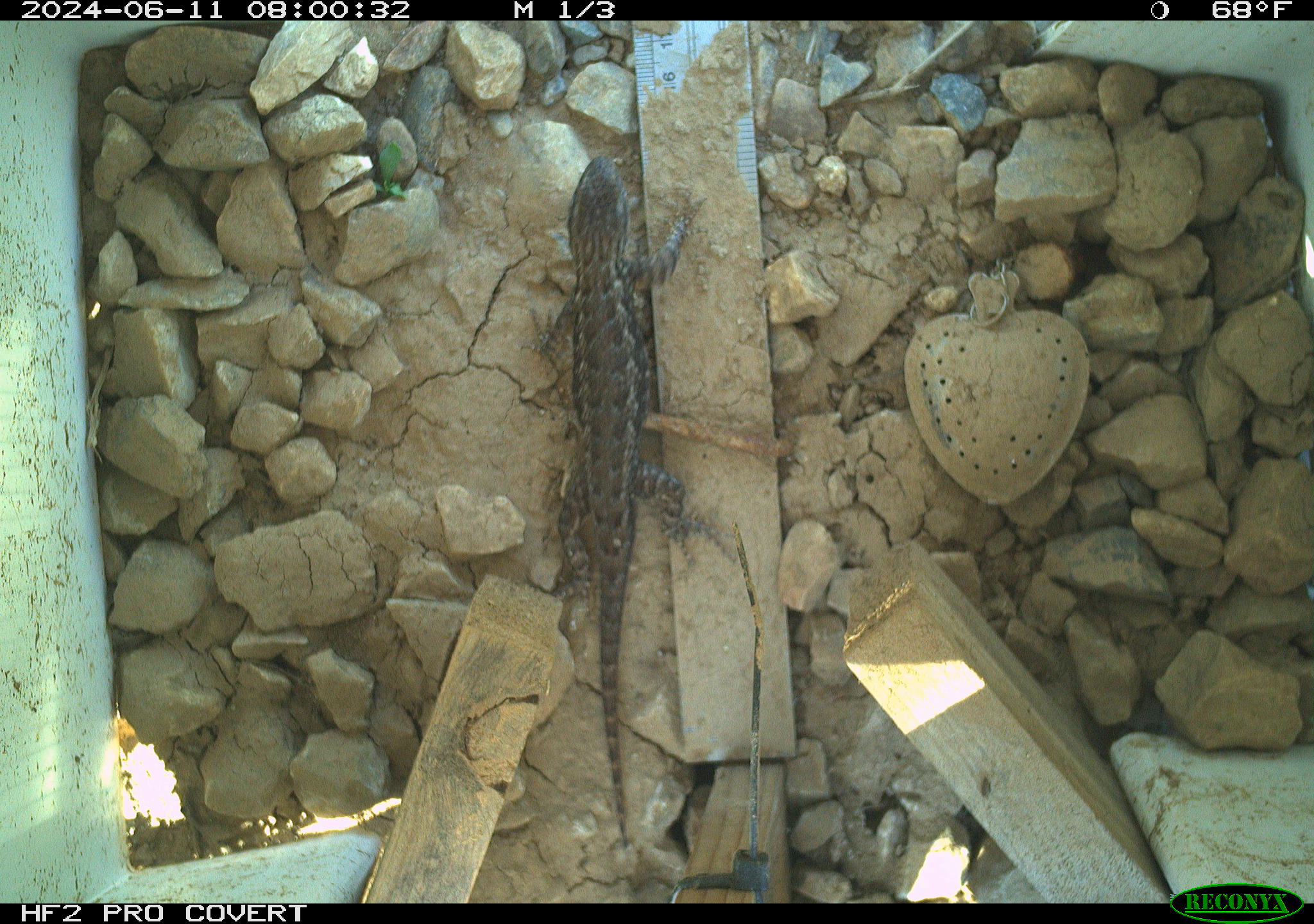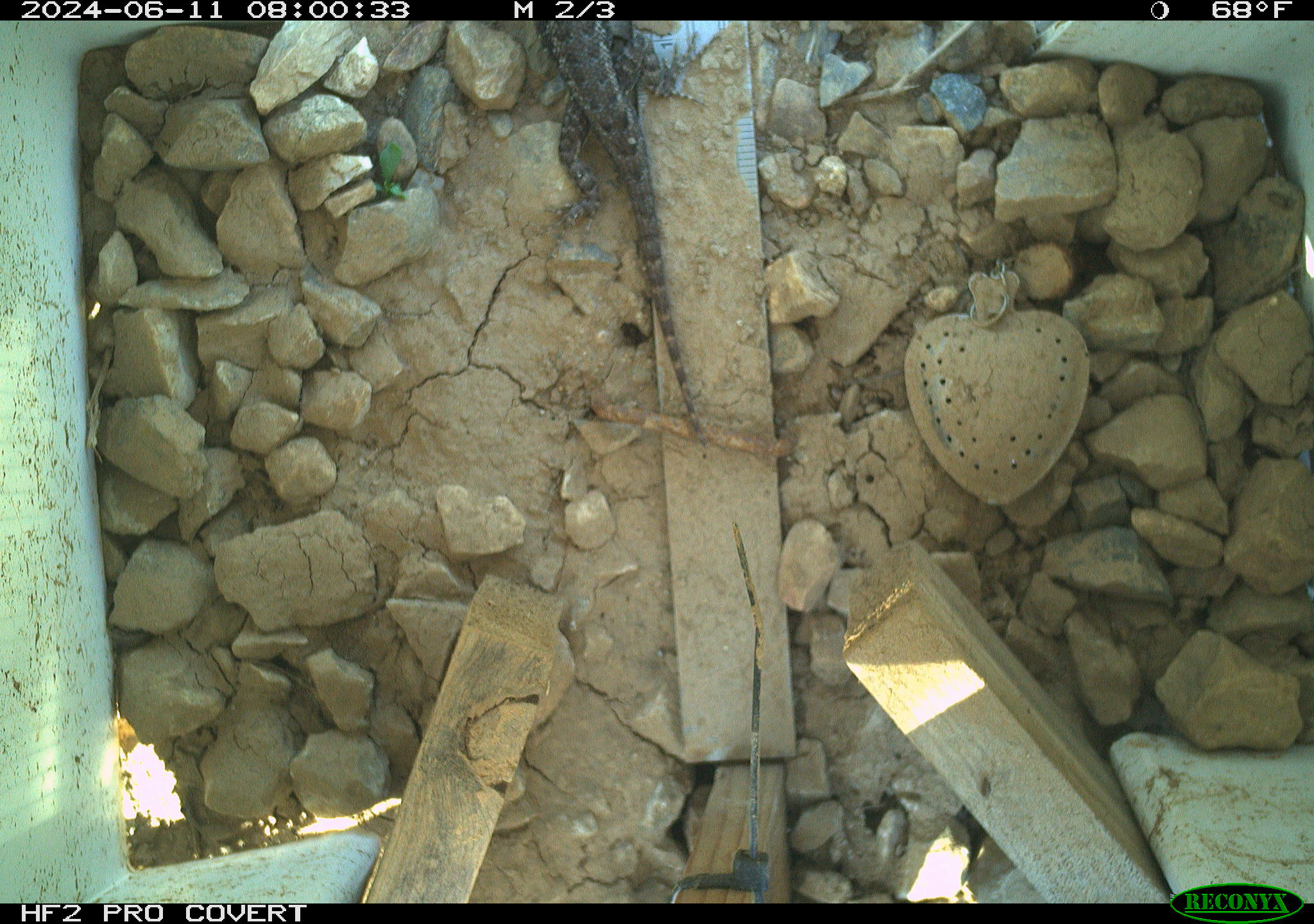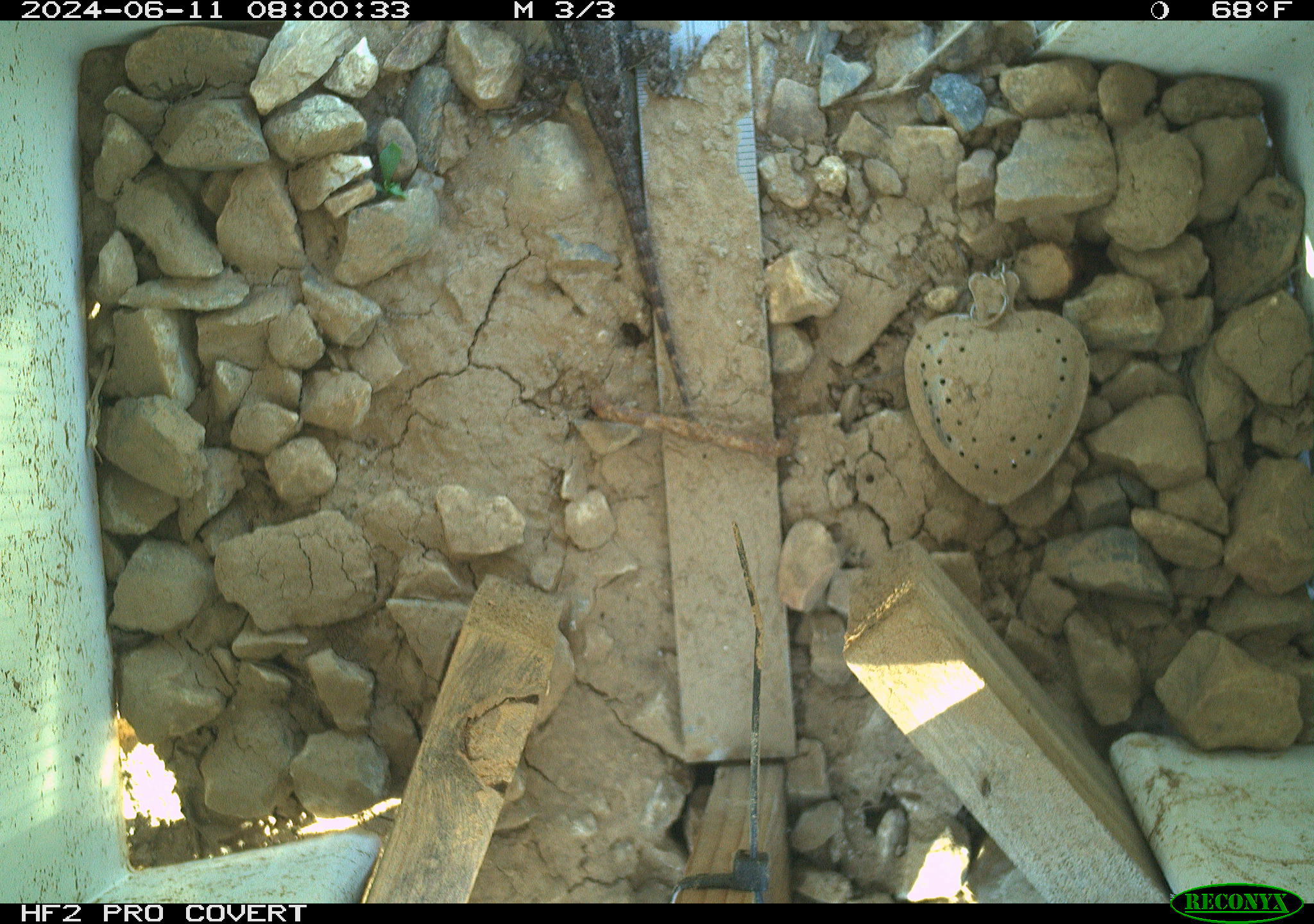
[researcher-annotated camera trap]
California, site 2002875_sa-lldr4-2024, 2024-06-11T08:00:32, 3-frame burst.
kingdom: Animalia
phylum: Chordata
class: Reptilia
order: Squamata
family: Phrynosomatidae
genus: Sceloporus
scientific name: Sceloporus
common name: spiny lizards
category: sceloporus species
Sceloporus species (spiny lizards) (Sceloporus).